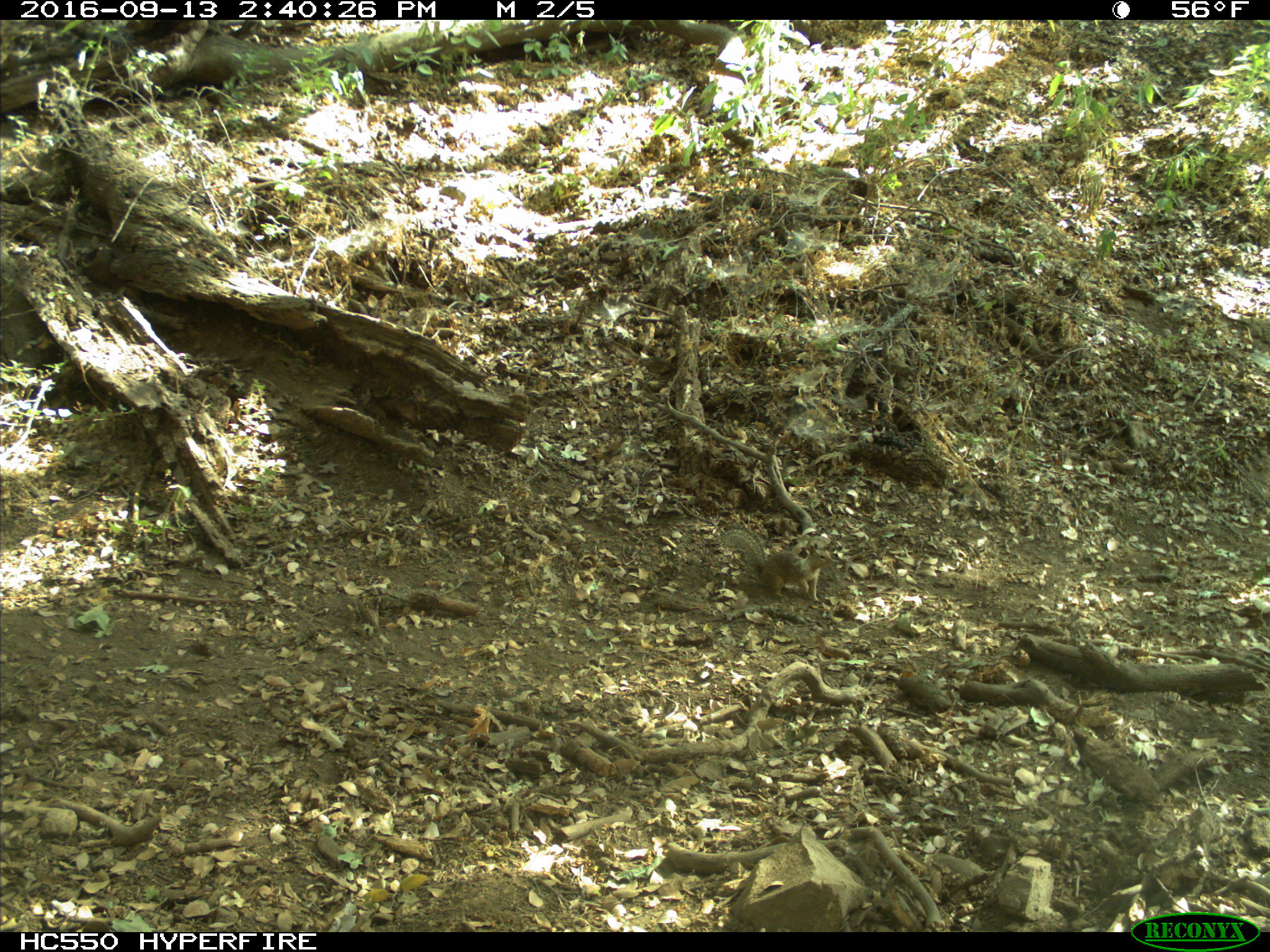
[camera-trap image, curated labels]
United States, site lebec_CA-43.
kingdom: Animalia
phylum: Chordata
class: Mammalia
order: Rodentia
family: Sciuridae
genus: Otospermophilus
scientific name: Otospermophilus beecheyi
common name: california ground squirrel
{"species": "Otospermophilus beecheyi (california ground squirrel)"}